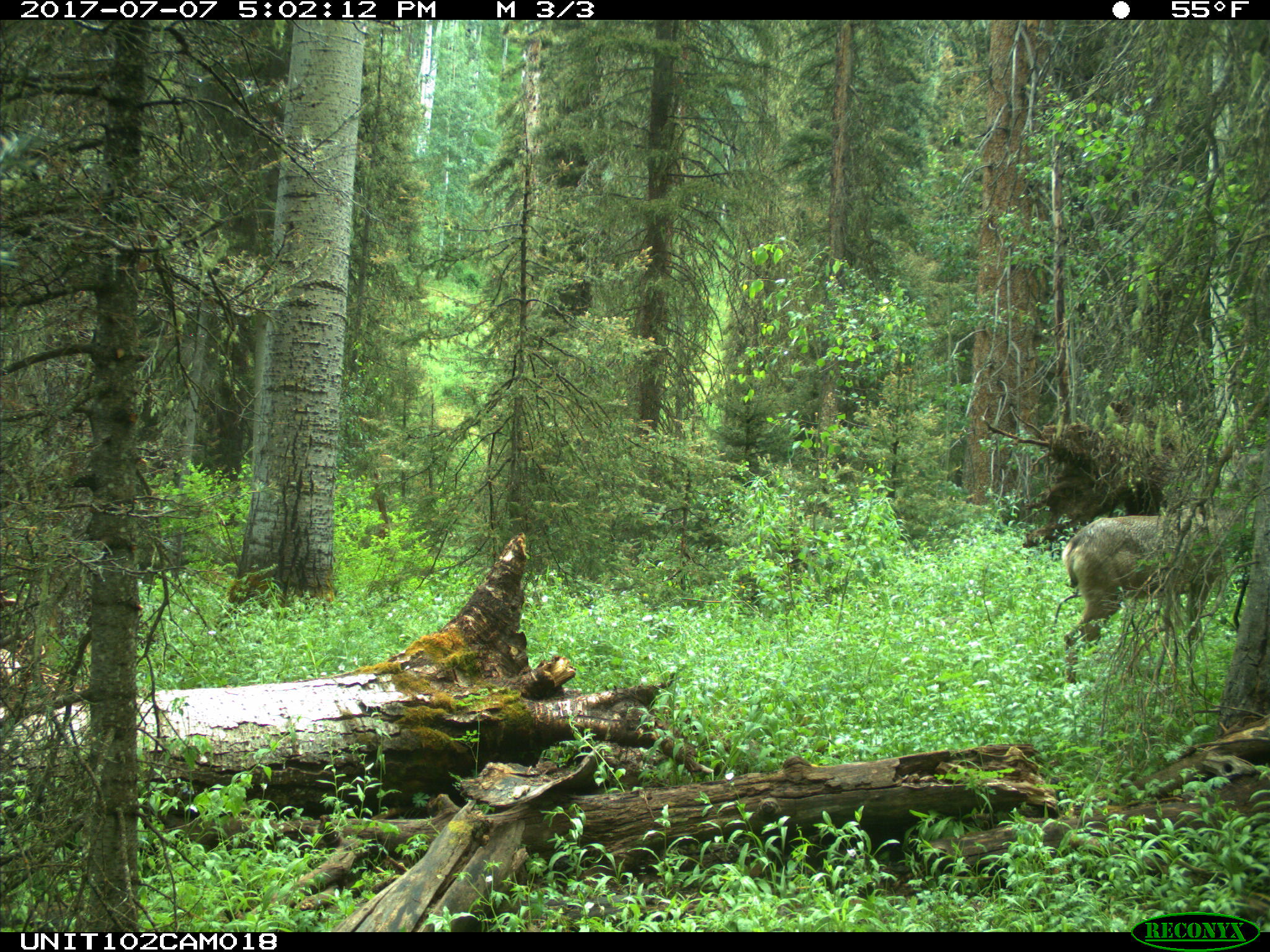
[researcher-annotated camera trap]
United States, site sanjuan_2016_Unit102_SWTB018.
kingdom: Animalia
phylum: Chordata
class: Mammalia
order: Artiodactyla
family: Cervidae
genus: Odocoileus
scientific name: Odocoileus hemionus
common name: mule deer